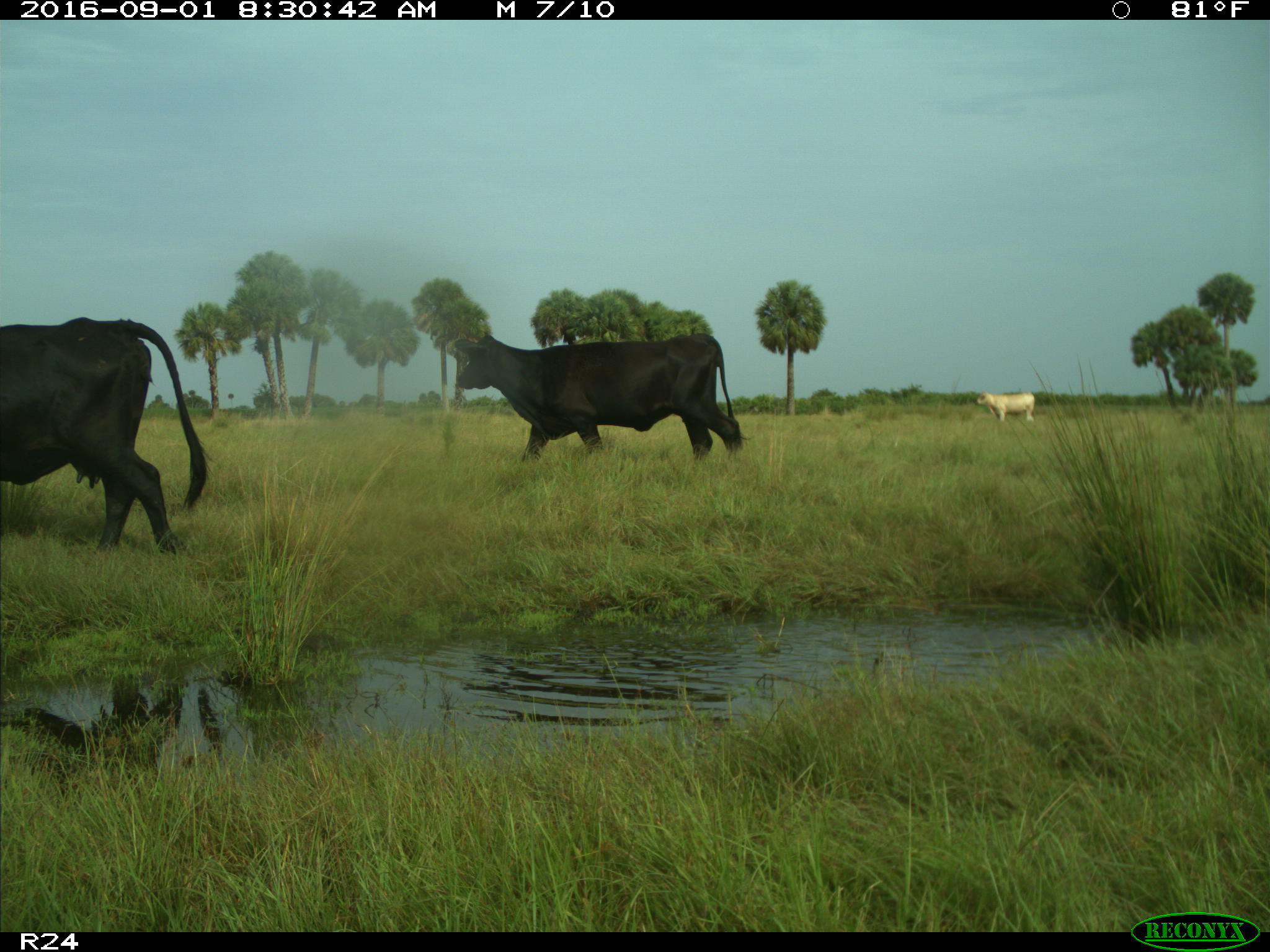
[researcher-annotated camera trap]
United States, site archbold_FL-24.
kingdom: Animalia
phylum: Chordata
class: Mammalia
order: Artiodactyla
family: Bovidae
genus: Bos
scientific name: Bos taurus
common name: domestic cow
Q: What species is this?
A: Bos taurus (domestic cow).